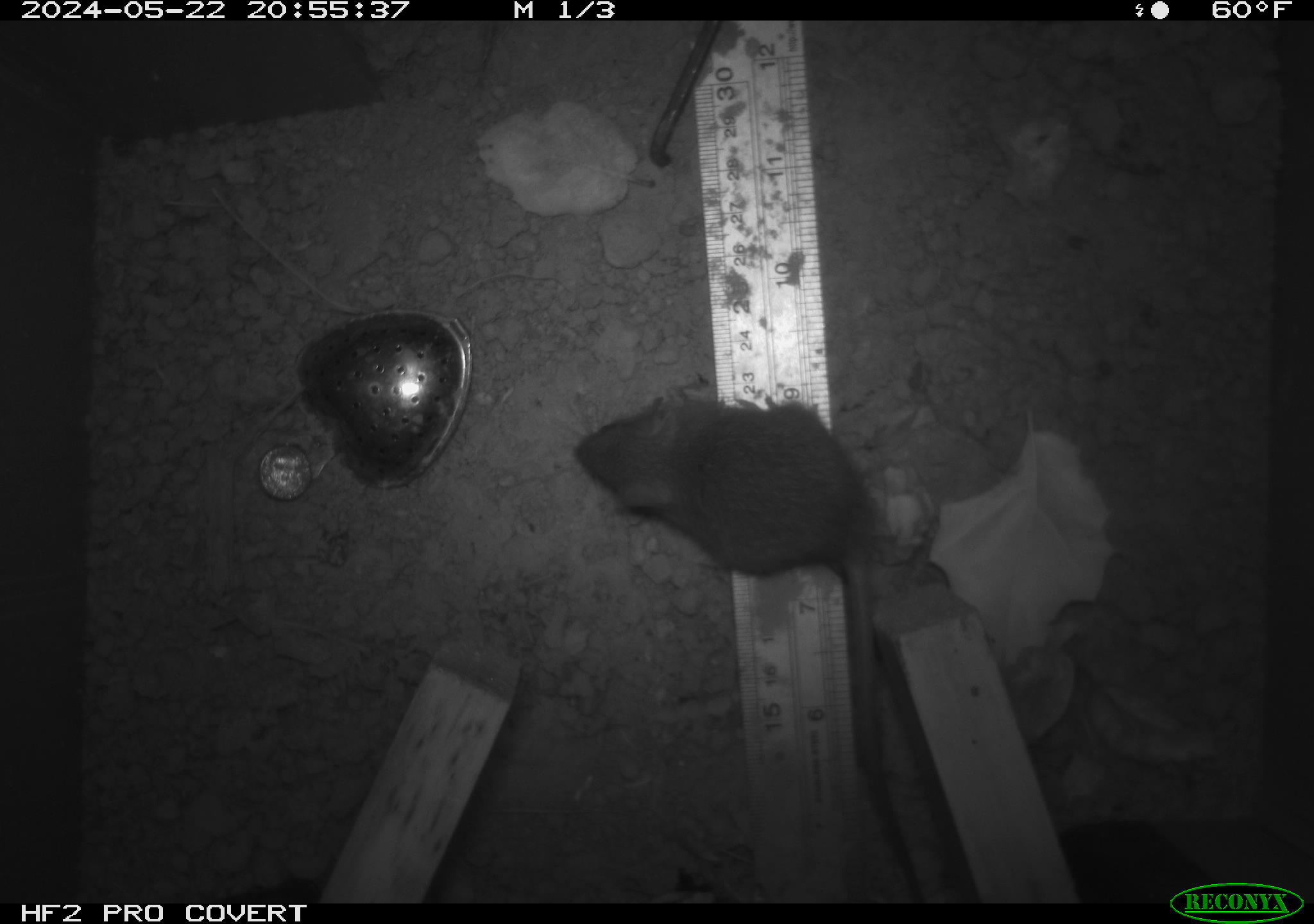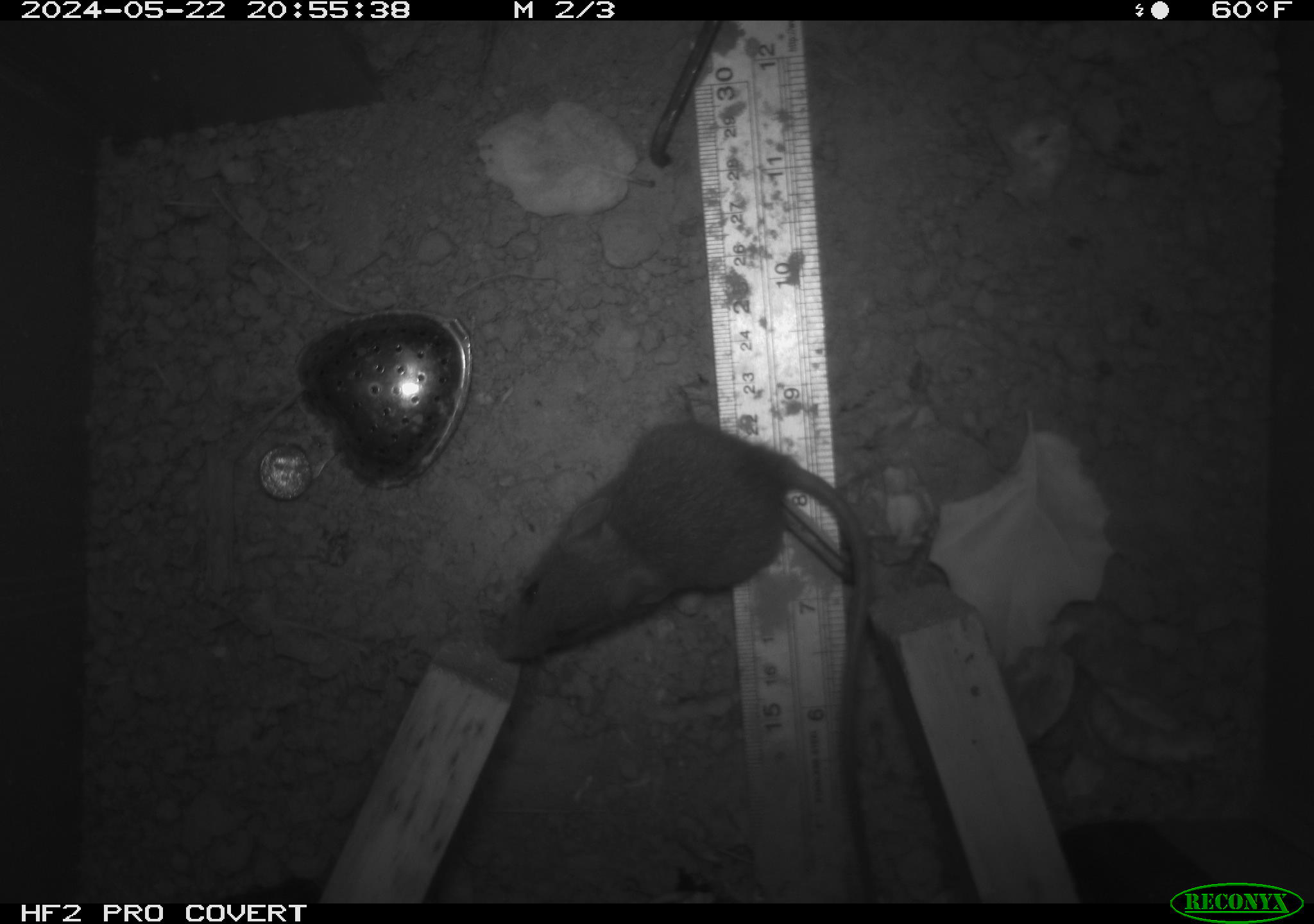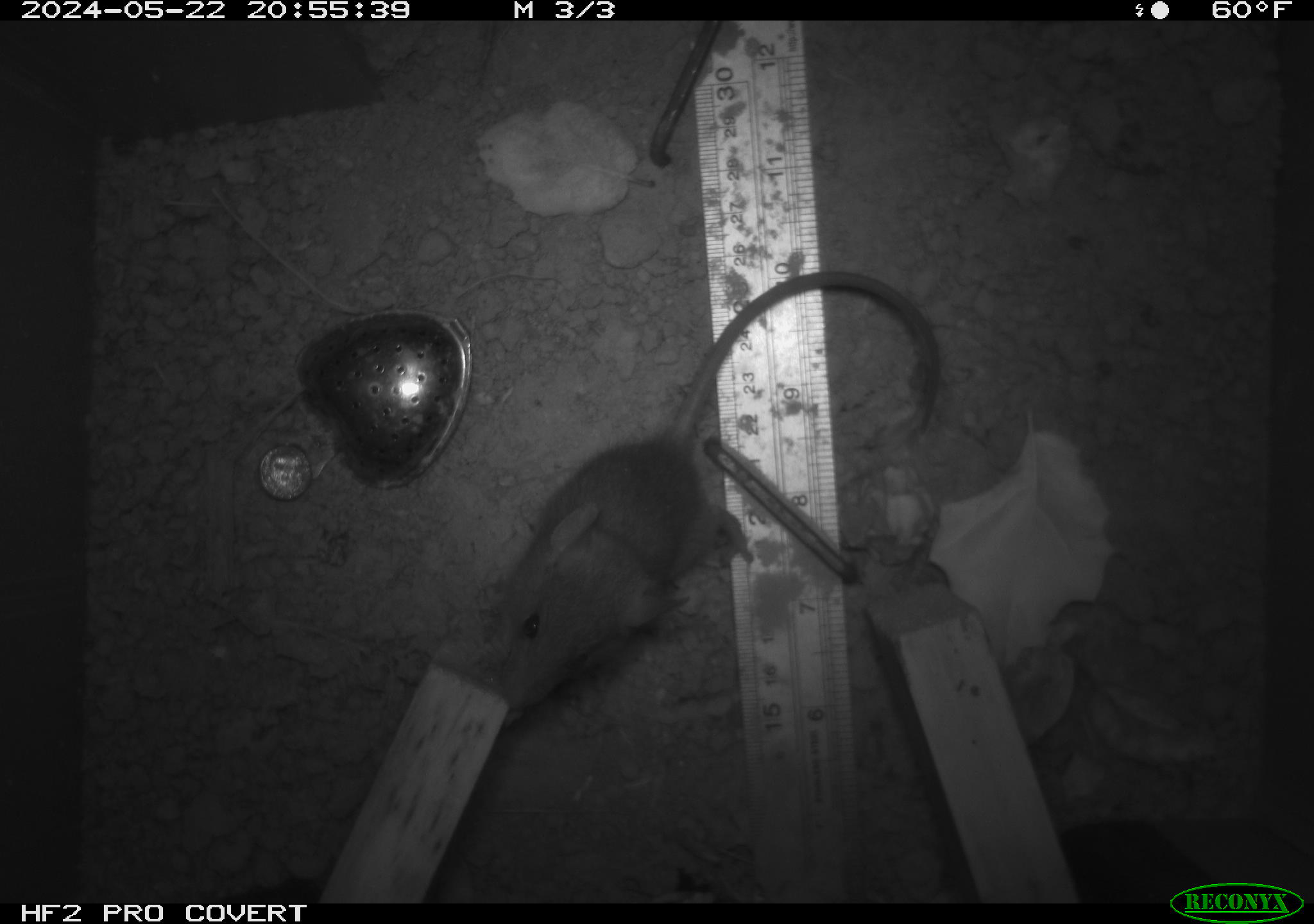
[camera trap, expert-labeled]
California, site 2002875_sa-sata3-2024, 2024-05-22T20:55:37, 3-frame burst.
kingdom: Animalia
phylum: Chordata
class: Mammalia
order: Rodentia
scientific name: Rodentia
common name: rodent